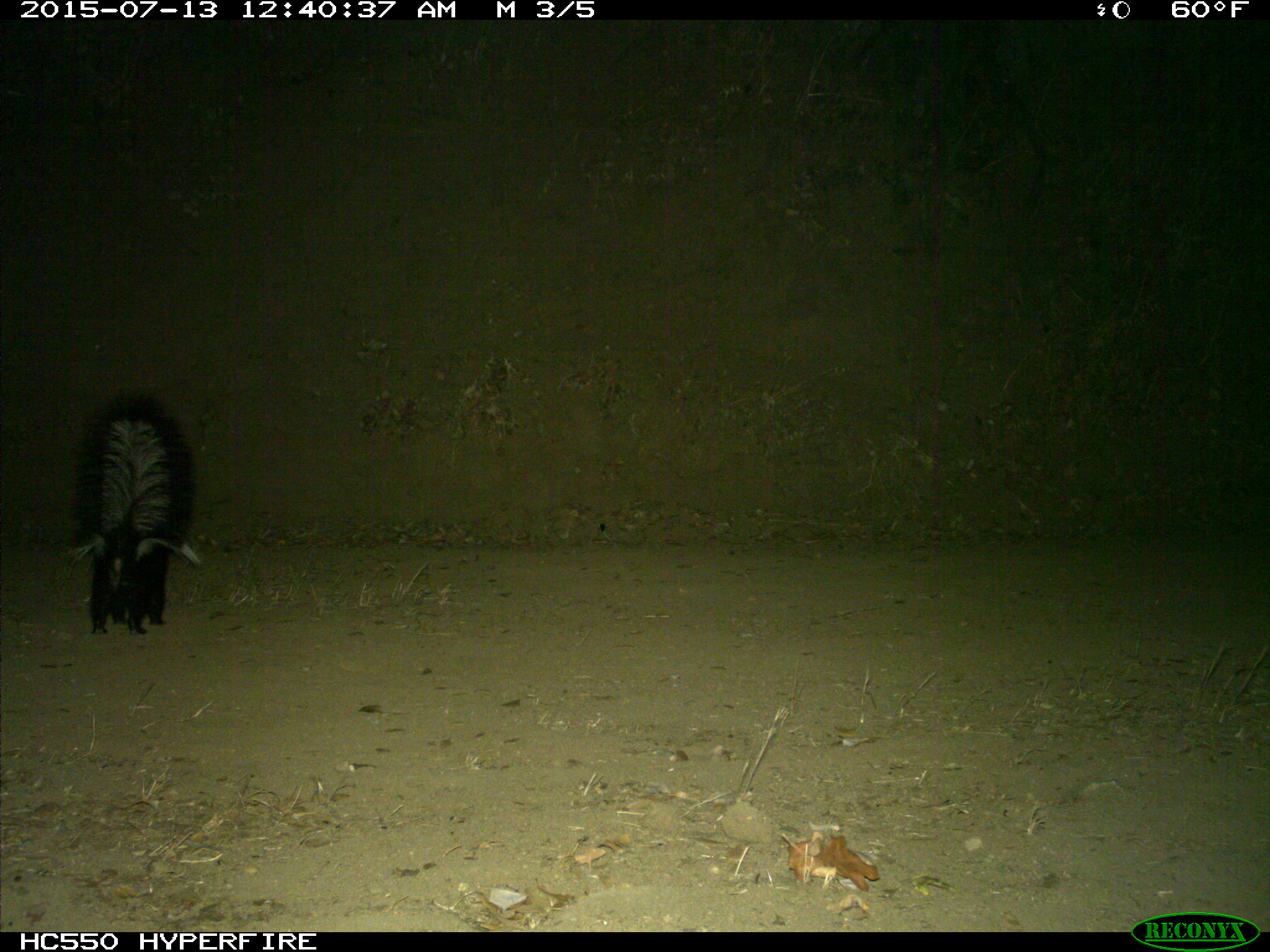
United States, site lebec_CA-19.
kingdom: Animalia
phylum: Chordata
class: Mammalia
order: Carnivora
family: Mephitidae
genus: Mephitis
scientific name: Mephitis mephitis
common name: striped skunk